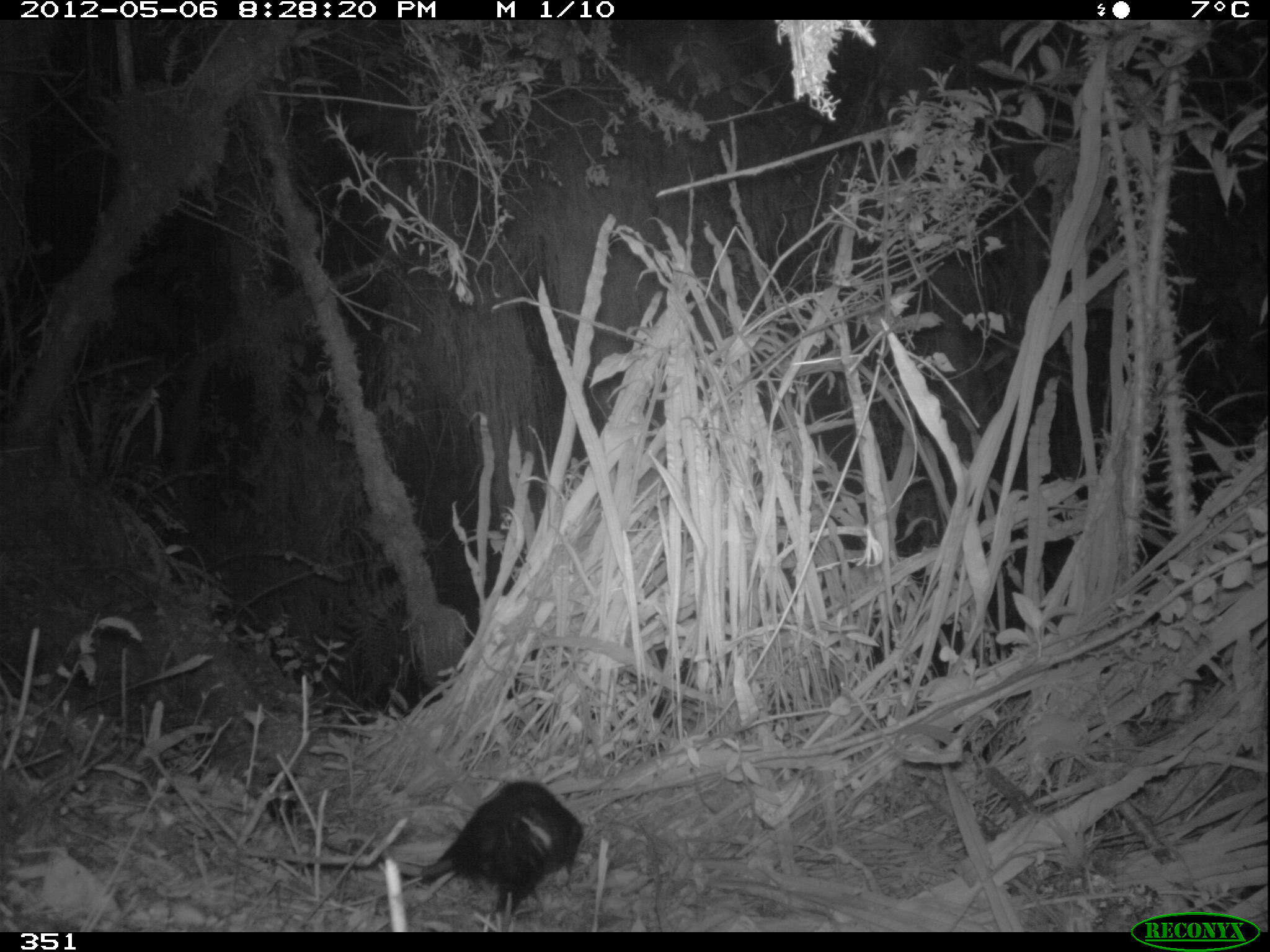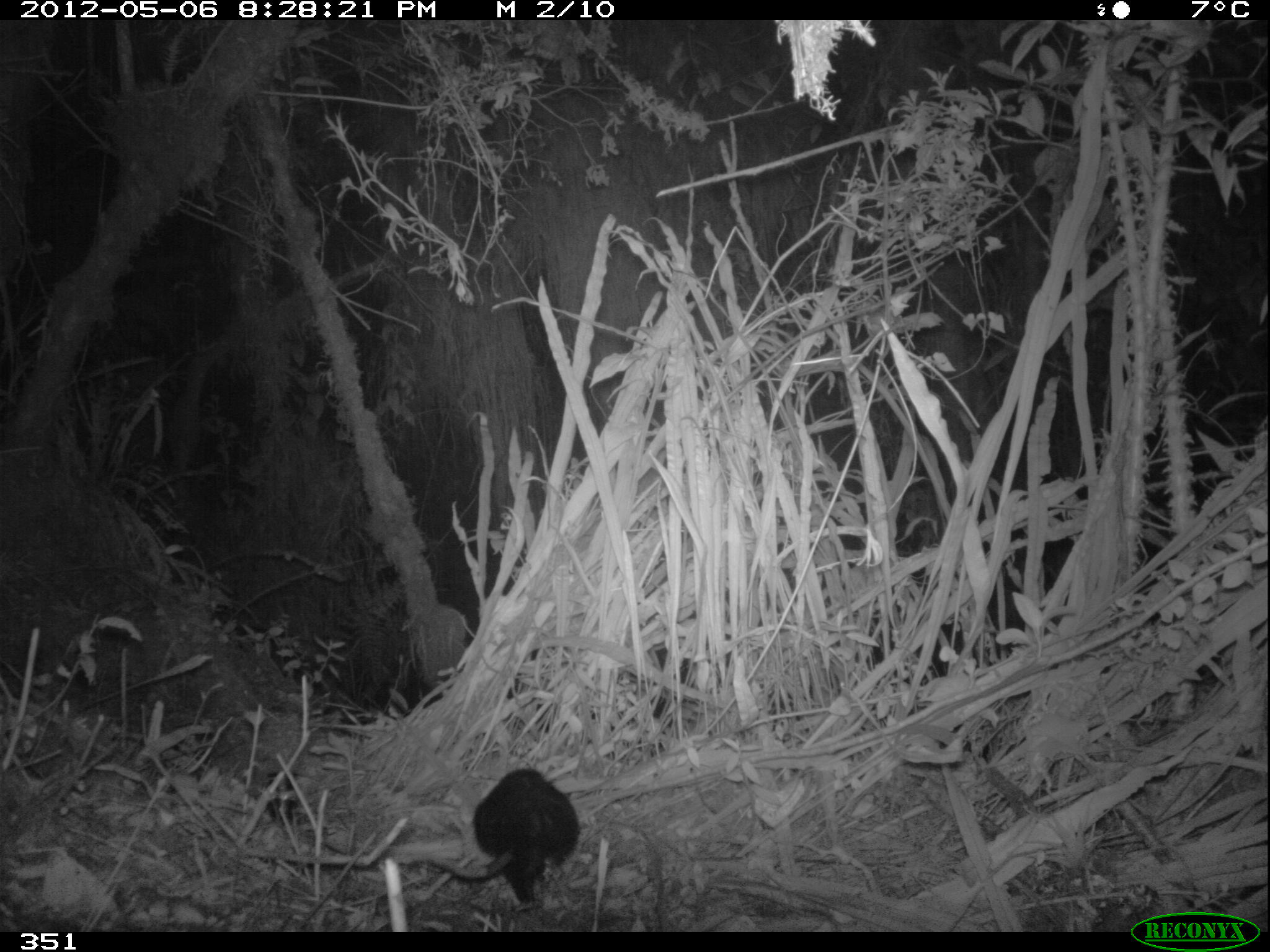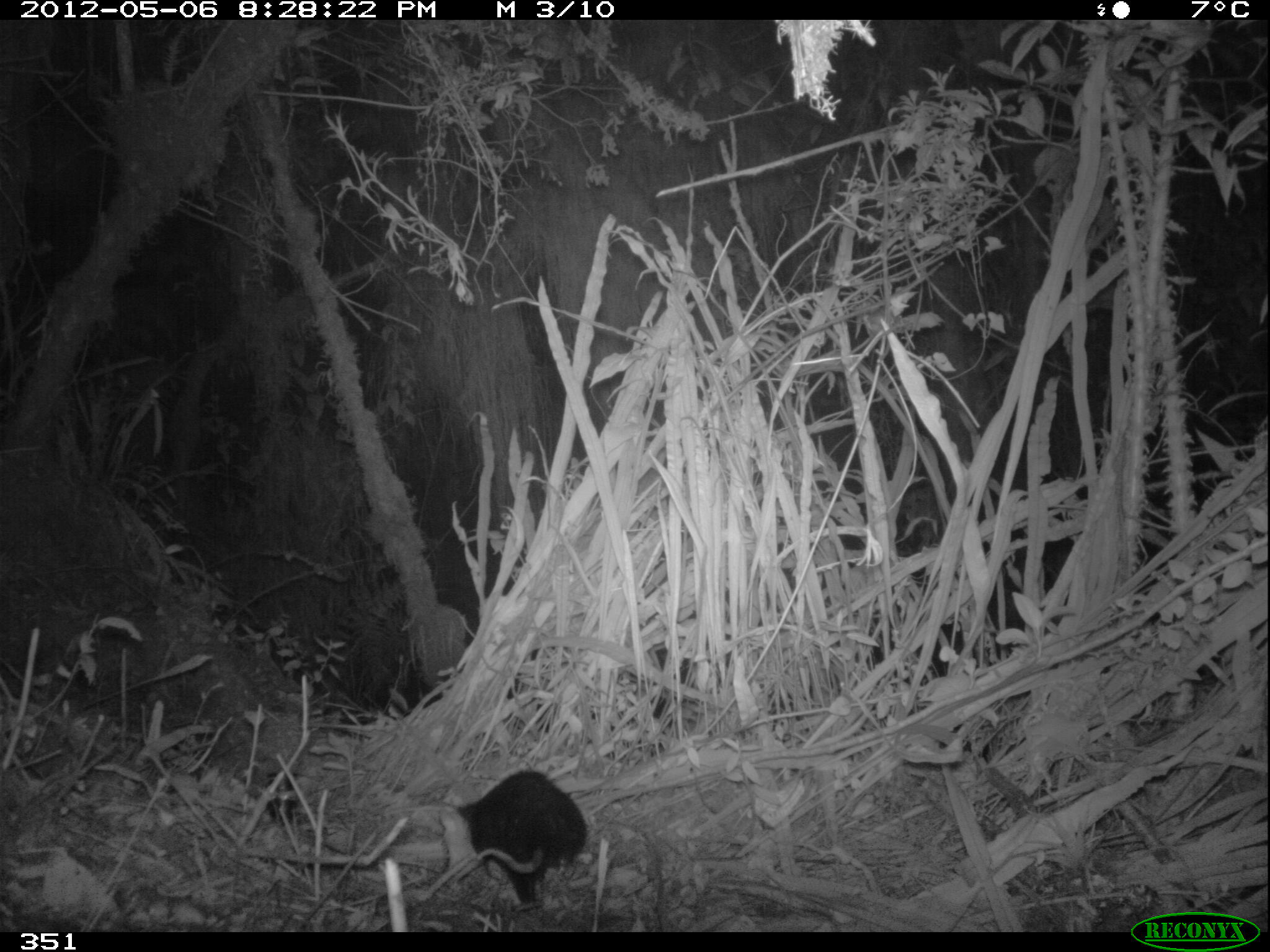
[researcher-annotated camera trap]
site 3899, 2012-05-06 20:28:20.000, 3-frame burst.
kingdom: Animalia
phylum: Chordata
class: Mammalia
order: Didelphimorphia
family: Didelphidae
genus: Didelphis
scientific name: Didelphis pernigra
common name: andean white-eared opossum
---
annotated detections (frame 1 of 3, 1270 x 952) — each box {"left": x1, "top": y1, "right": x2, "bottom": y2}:
didelphis pernigra: {"left": 342, "top": 776, "right": 584, "bottom": 932}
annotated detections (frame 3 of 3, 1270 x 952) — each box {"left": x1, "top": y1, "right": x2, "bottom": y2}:
didelphis pernigra: {"left": 436, "top": 768, "right": 588, "bottom": 912}